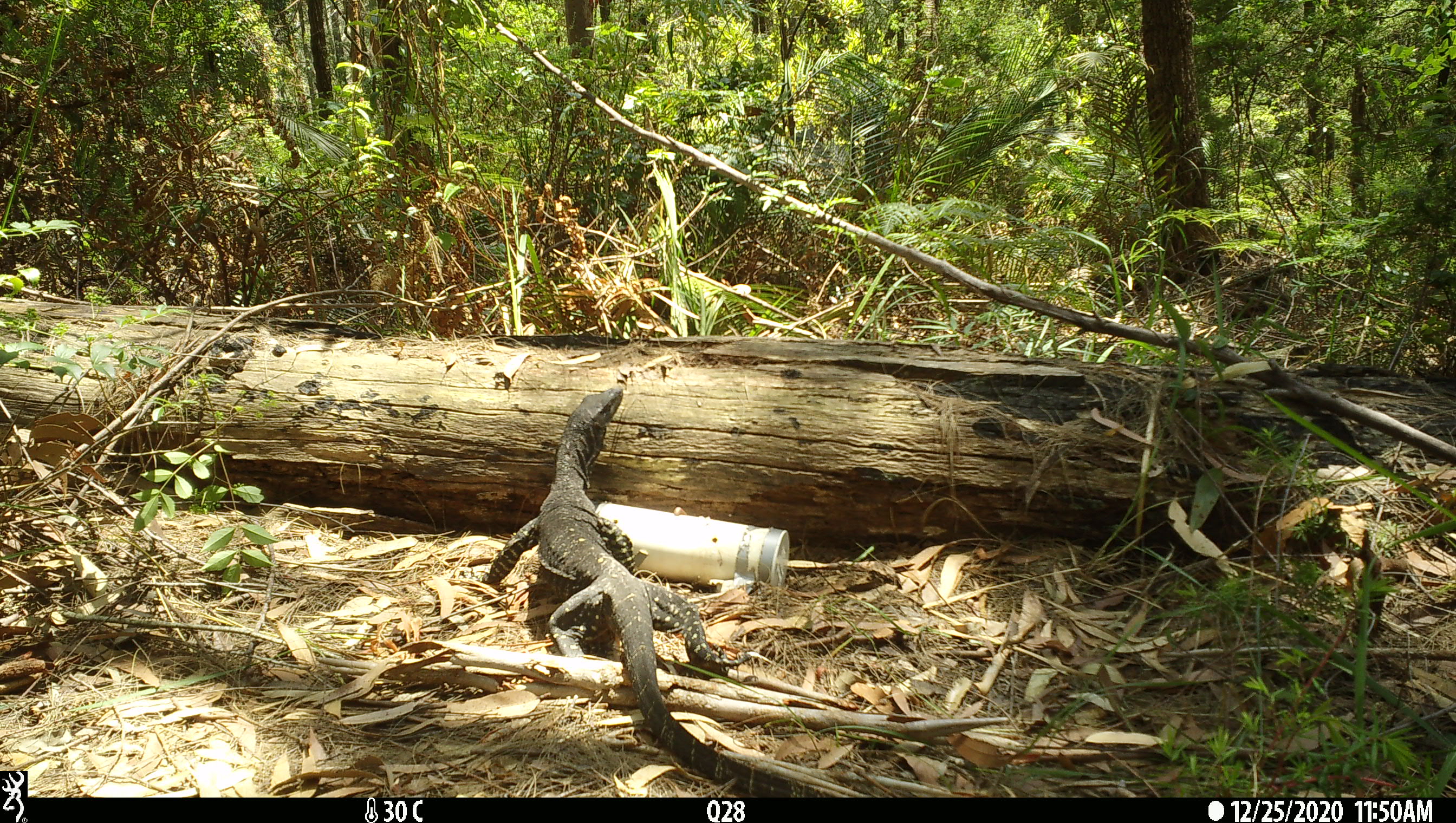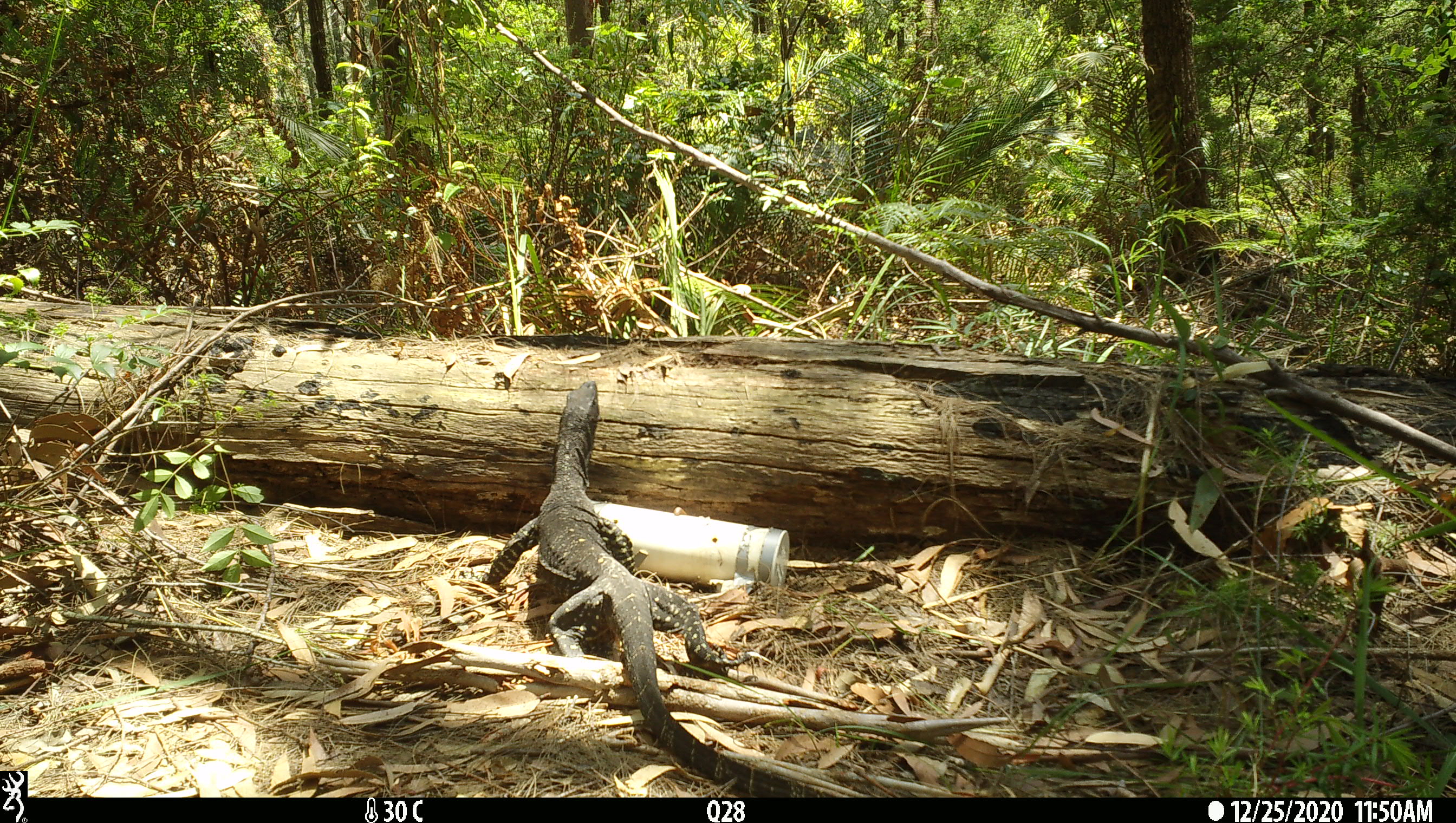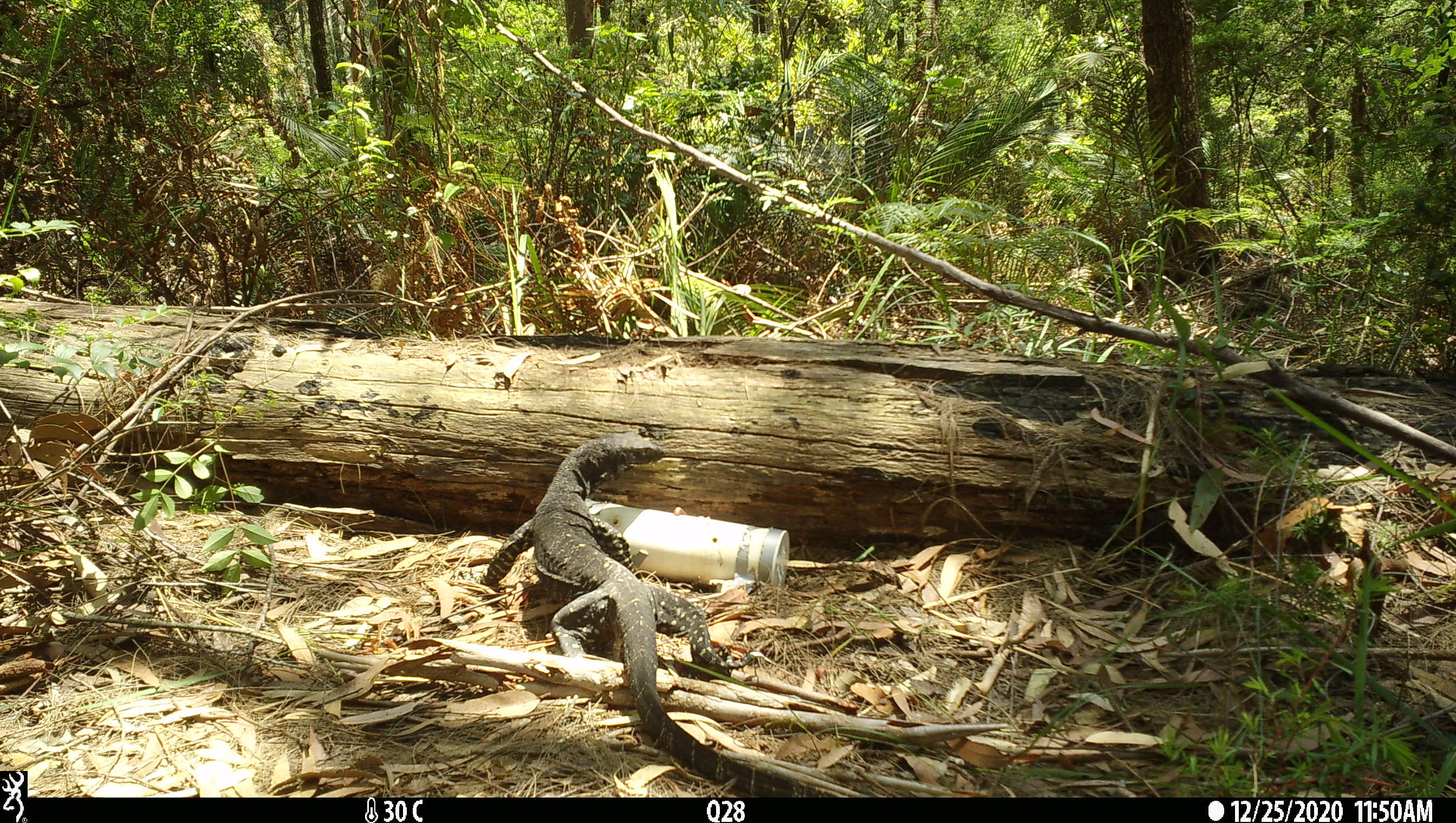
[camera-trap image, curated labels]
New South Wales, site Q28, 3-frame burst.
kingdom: Animalia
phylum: Chordata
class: Reptilia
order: Squamata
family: Varanidae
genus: Varanus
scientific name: Varanus varius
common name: lace monitor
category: goanna